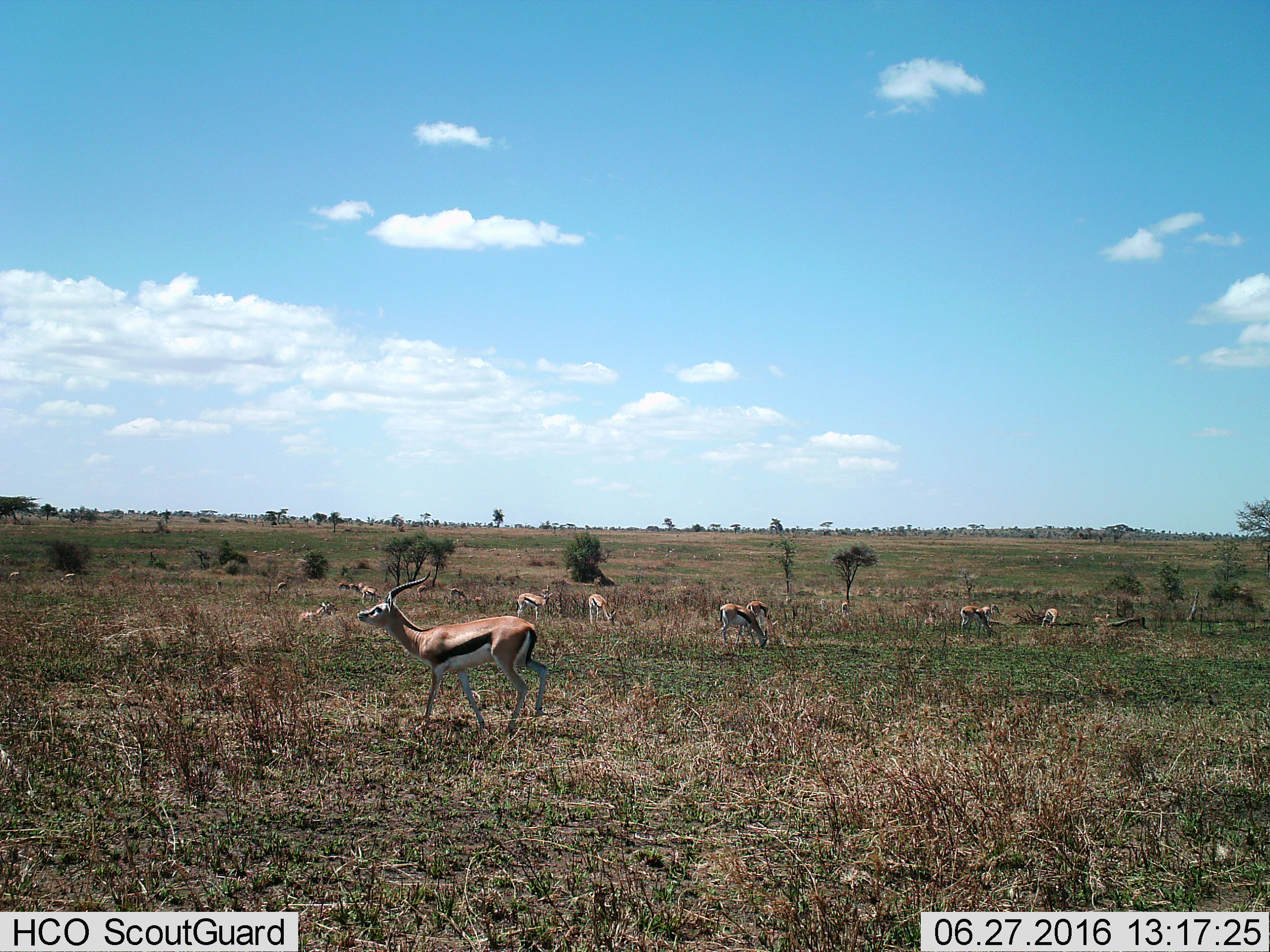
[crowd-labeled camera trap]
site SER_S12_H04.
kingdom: Animalia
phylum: Chordata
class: Mammalia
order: Artiodactyla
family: Bovidae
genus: Eudorcas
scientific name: Eudorcas thomsonii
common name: thomson's gazelle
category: gazellethomsons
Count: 11-50.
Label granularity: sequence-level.